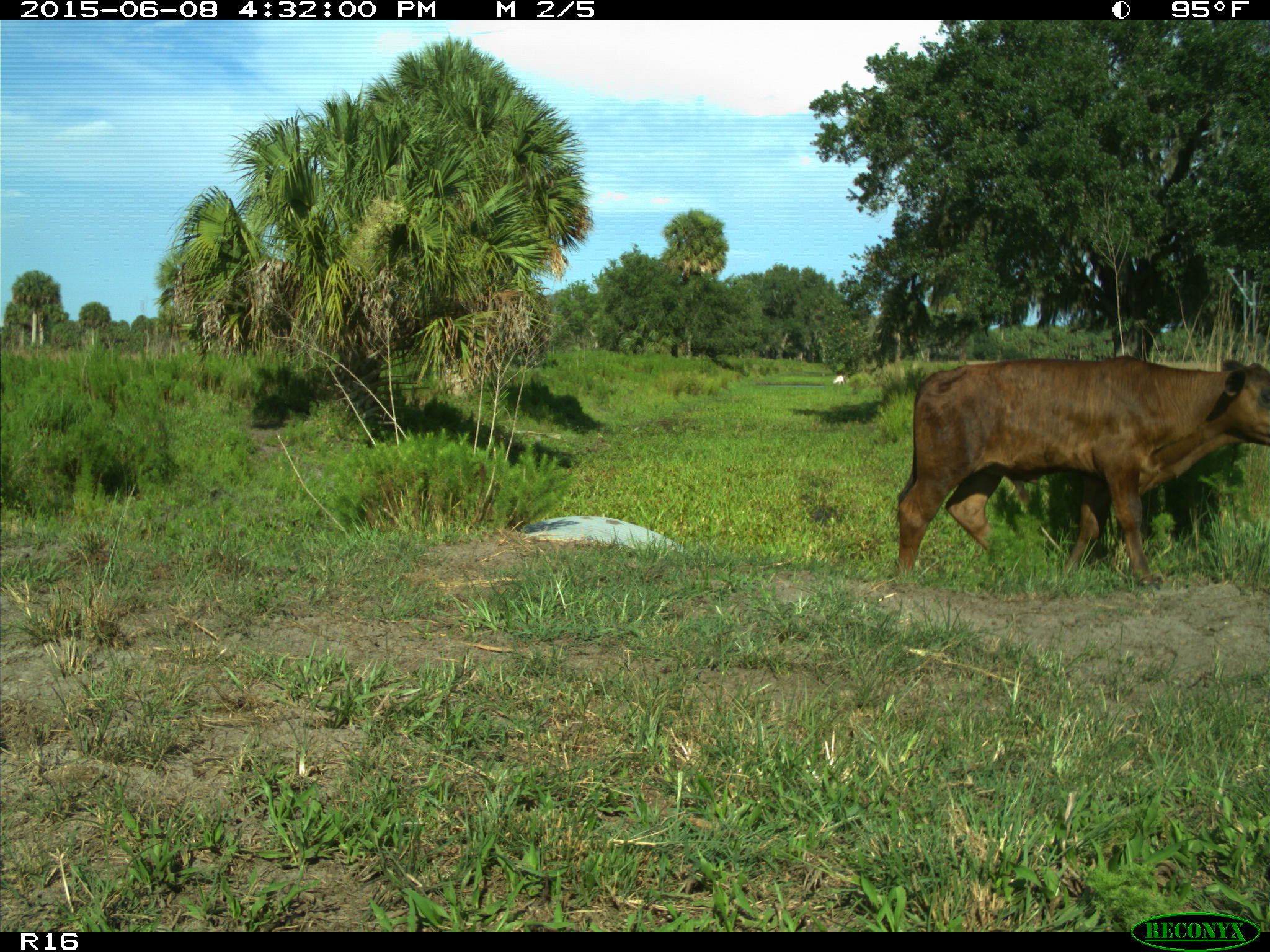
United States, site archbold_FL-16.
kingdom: Animalia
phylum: Chordata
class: Mammalia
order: Artiodactyla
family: Bovidae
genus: Bos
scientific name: Bos taurus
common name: domestic cow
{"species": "Bos taurus (domestic cow)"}